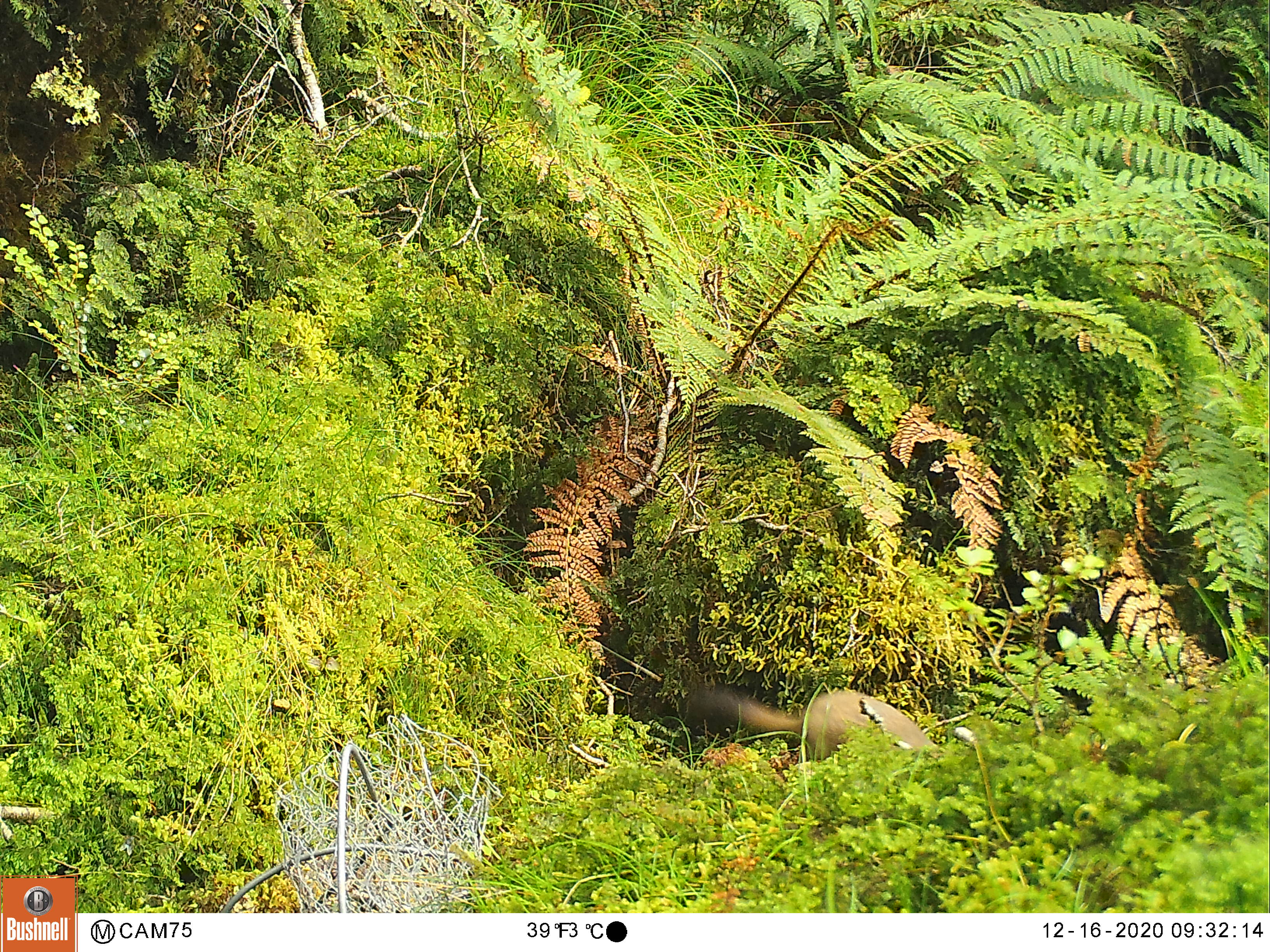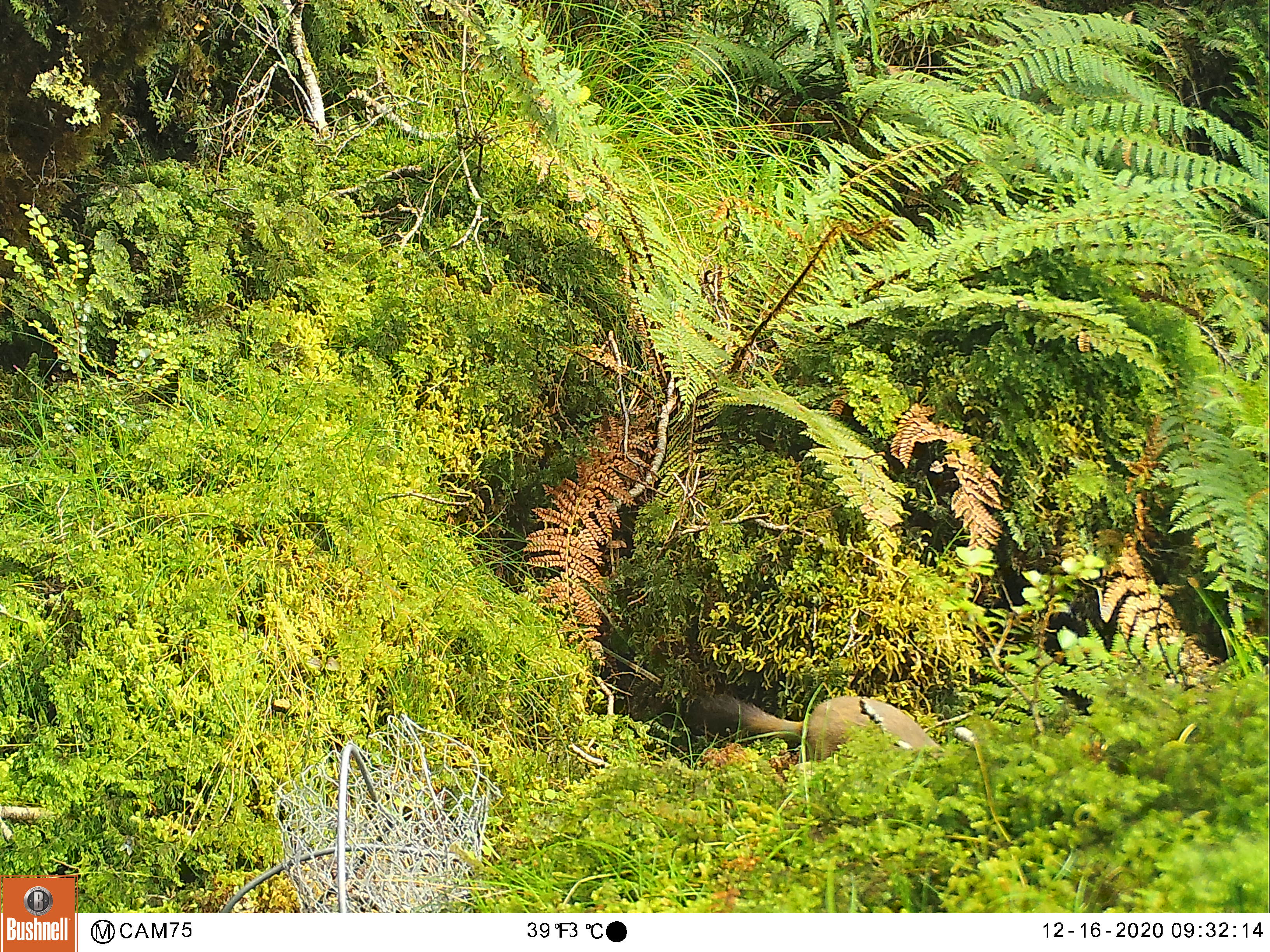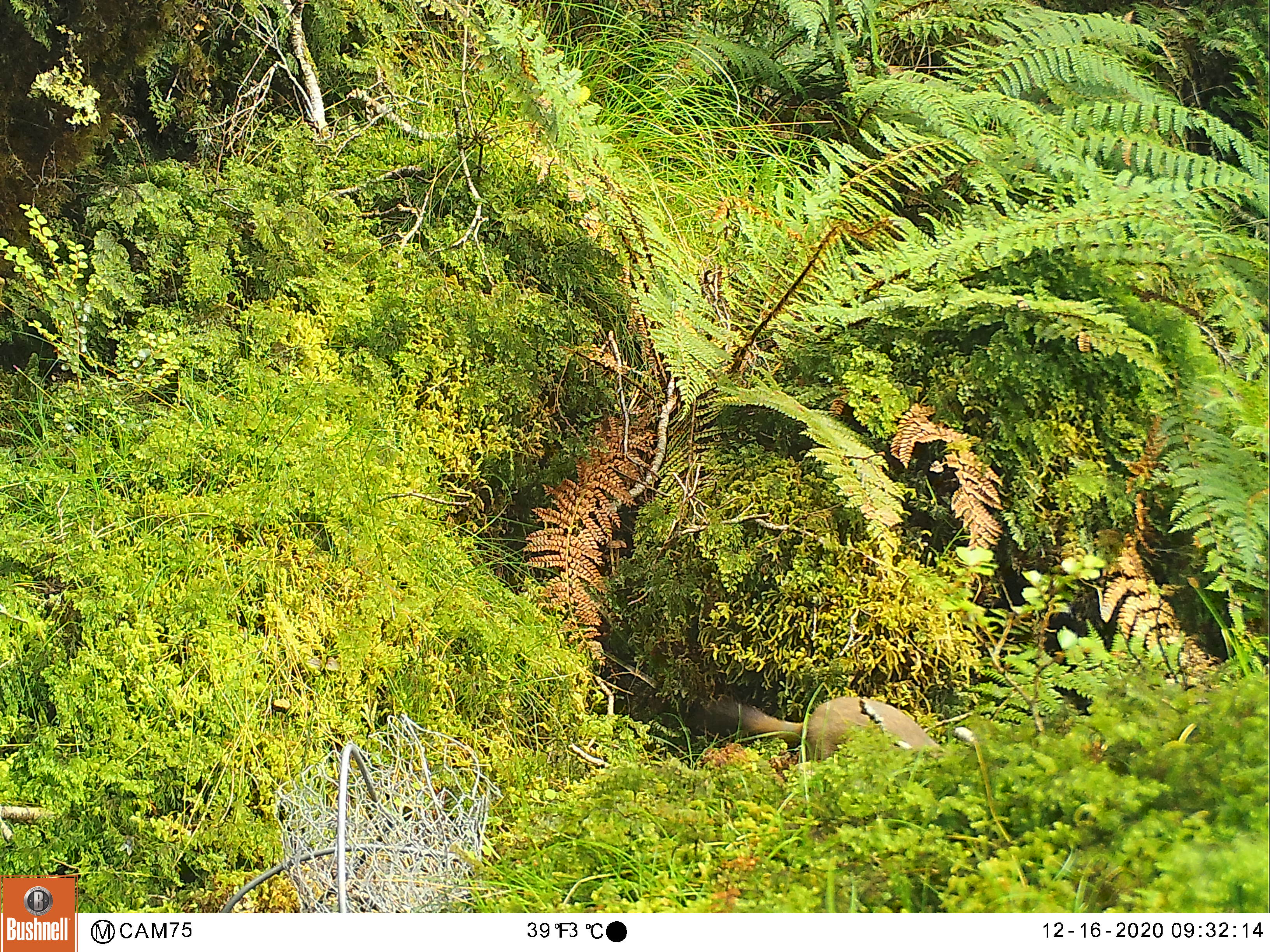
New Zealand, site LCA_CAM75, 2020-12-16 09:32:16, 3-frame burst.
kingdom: Animalia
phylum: Chordata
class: Mammalia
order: Carnivora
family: Mustelidae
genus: Mustela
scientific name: Mustela erminea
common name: stoat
Stoat (Mustela erminea).